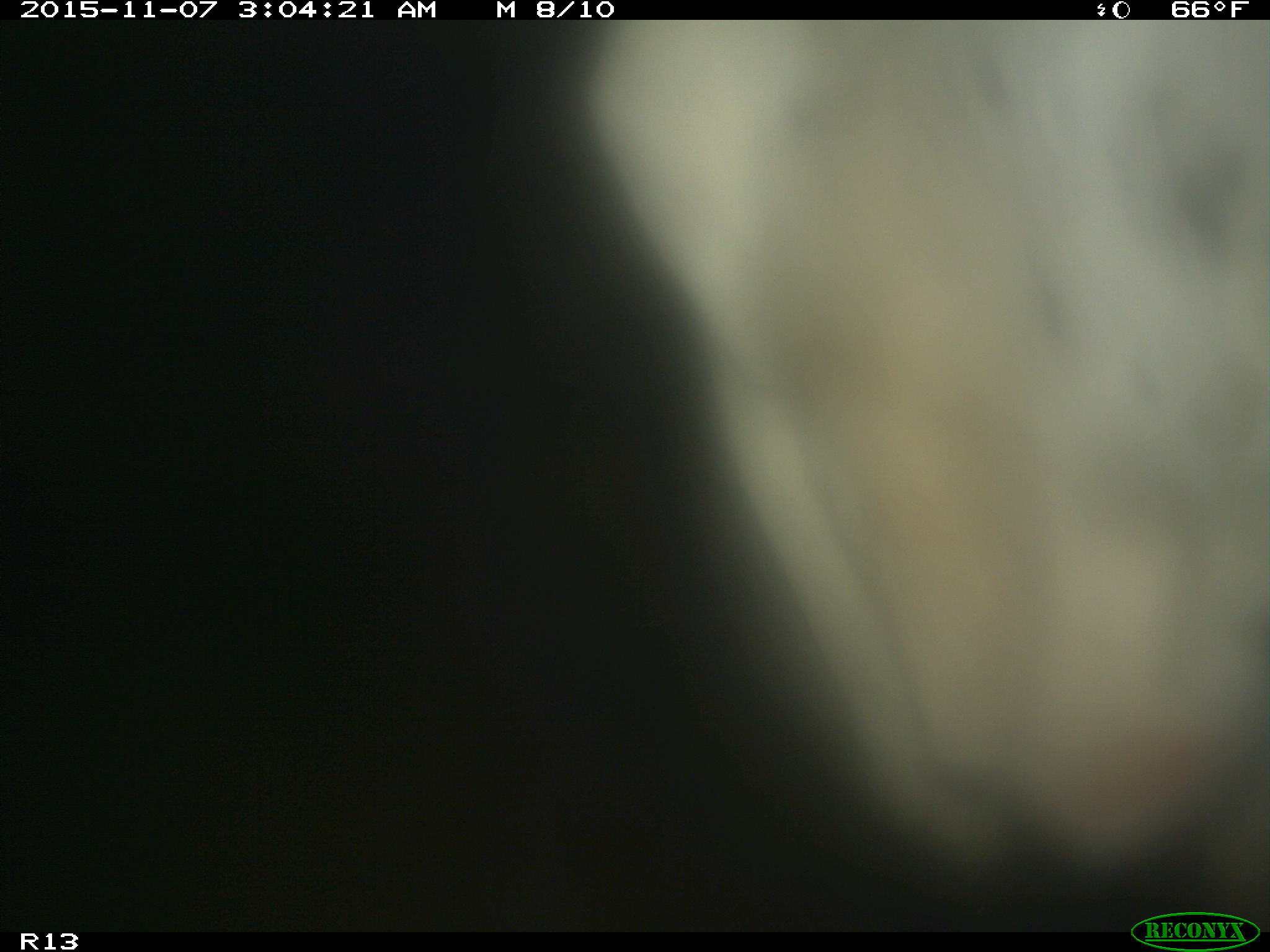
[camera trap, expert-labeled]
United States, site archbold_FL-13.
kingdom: Animalia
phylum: Chordata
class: Mammalia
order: Artiodactyla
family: Bovidae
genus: Bos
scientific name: Bos taurus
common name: domestic cow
Bos taurus (domestic cow).